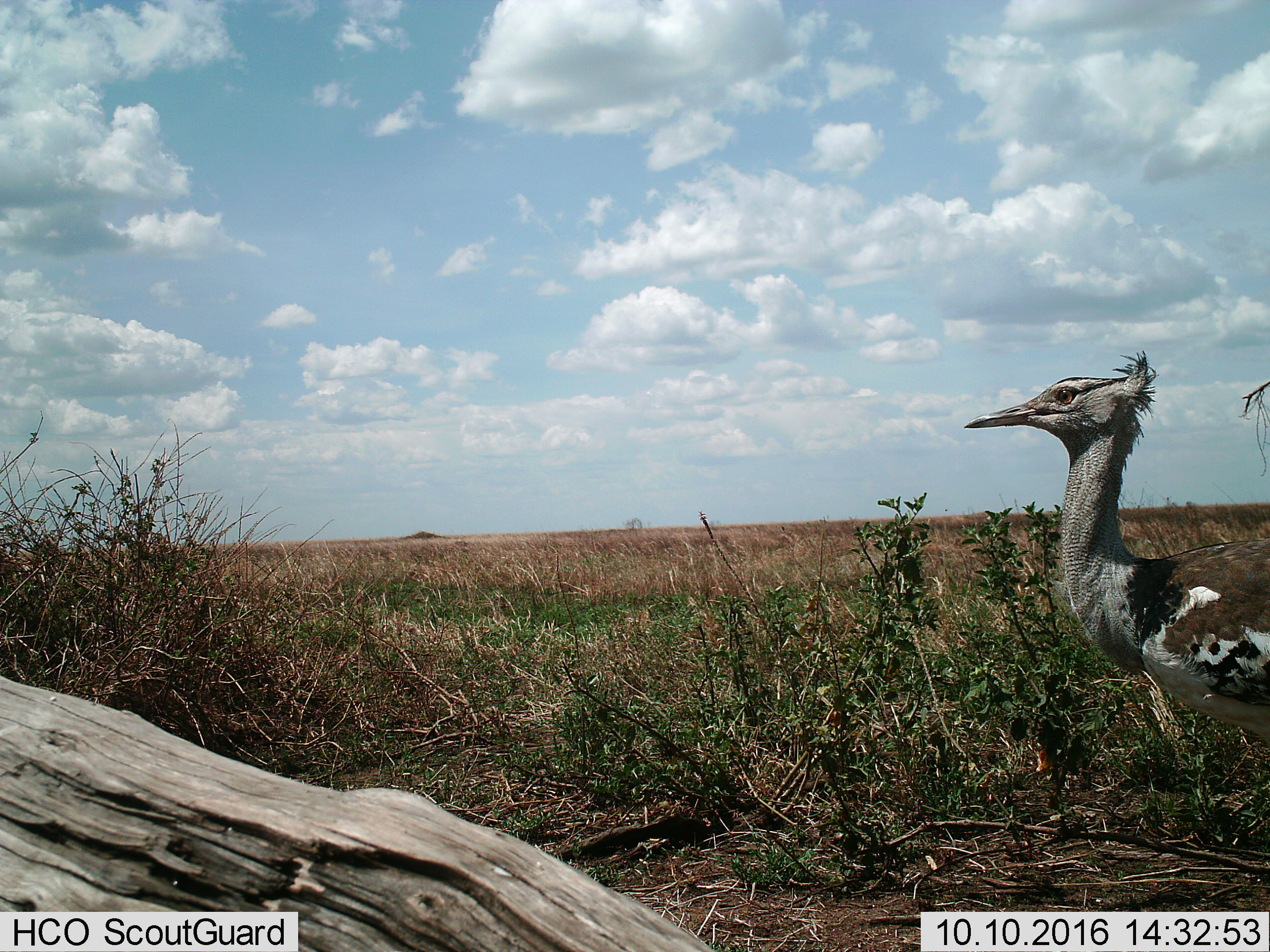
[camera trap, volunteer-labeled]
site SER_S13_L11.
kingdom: Animalia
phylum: Chordata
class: Aves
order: Otidiformes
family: Otididae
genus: Ardeotis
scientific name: Ardeotis kori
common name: kori bustard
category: bustardkori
Bustardkori (kori bustard) (Ardeotis kori), count 1. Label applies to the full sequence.